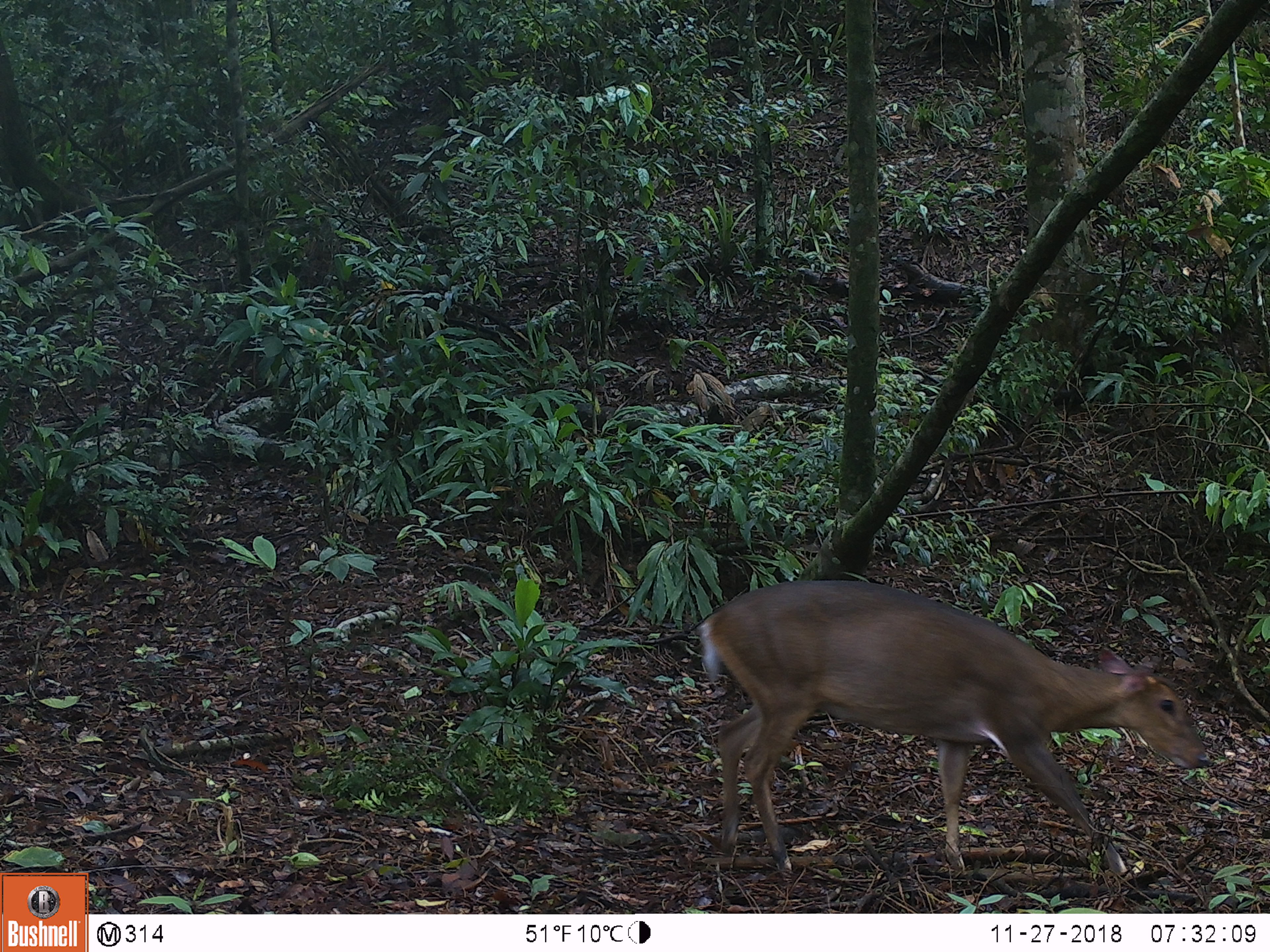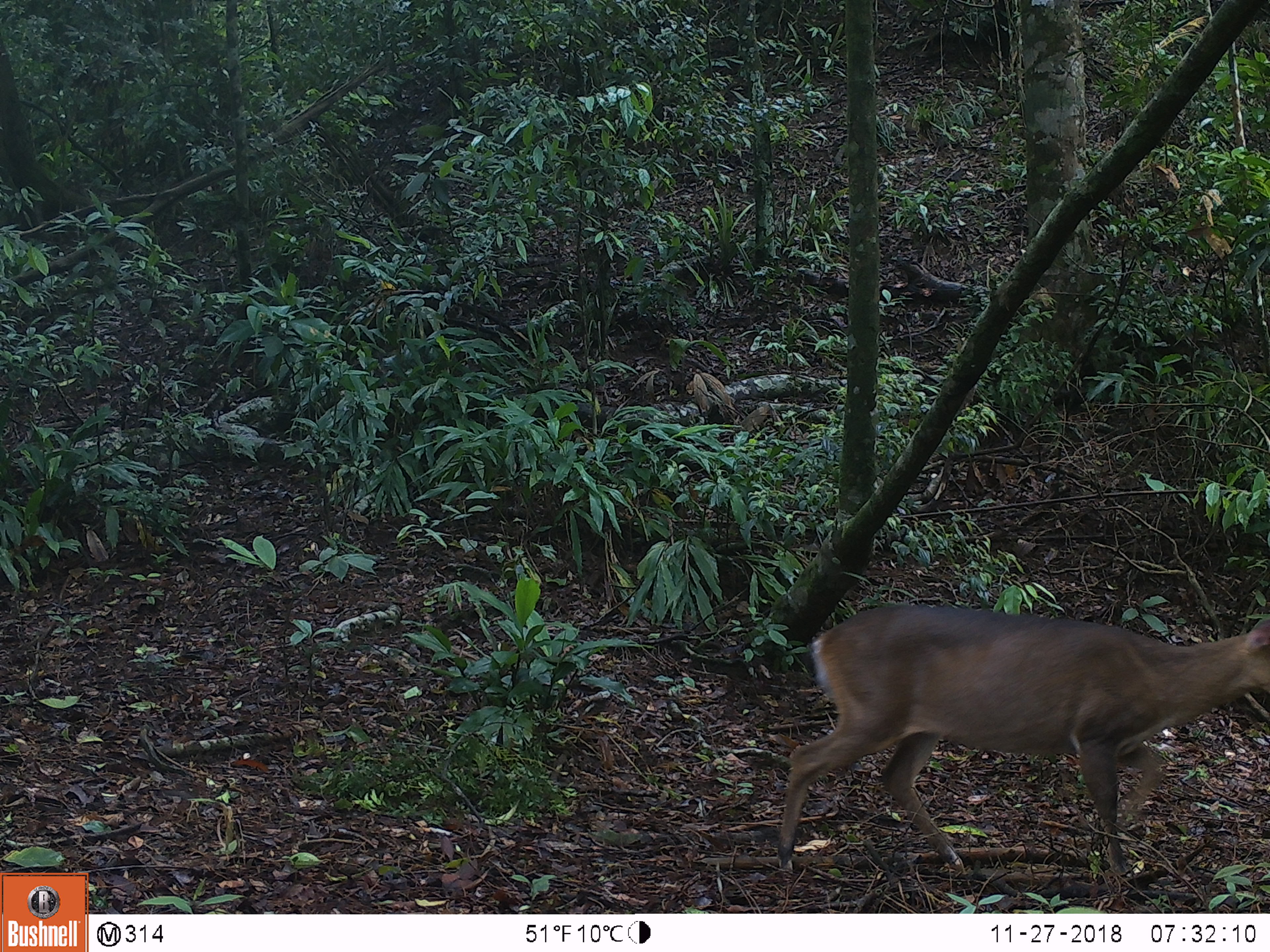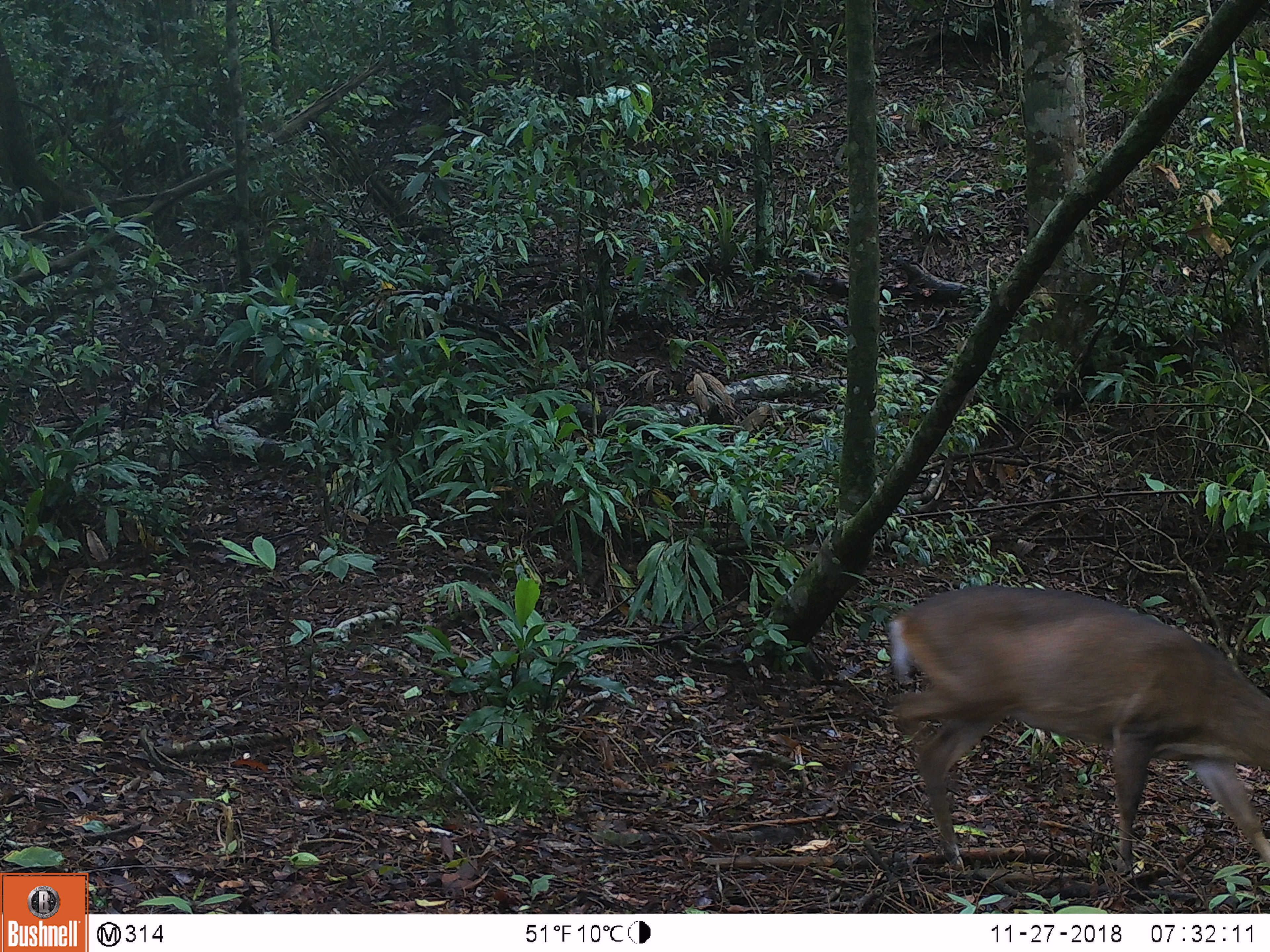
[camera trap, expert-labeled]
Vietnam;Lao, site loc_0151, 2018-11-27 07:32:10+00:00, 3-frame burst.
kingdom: Animalia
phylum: Chordata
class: Mammalia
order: Artiodactyla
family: Cervidae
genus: Muntiacus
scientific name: Muntiacus vuquangensis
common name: large-antlered muntjac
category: large antlered muntjac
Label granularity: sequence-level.